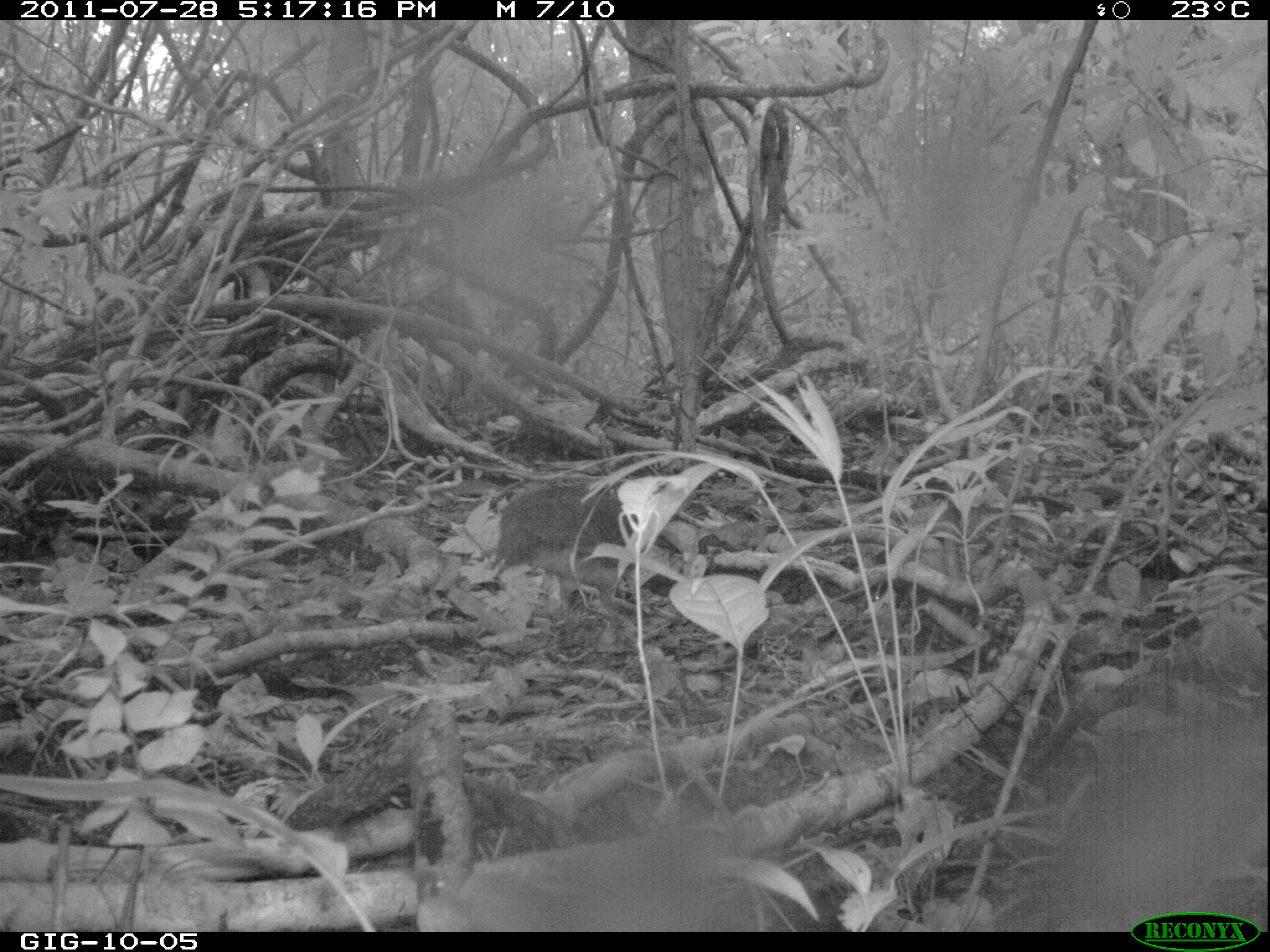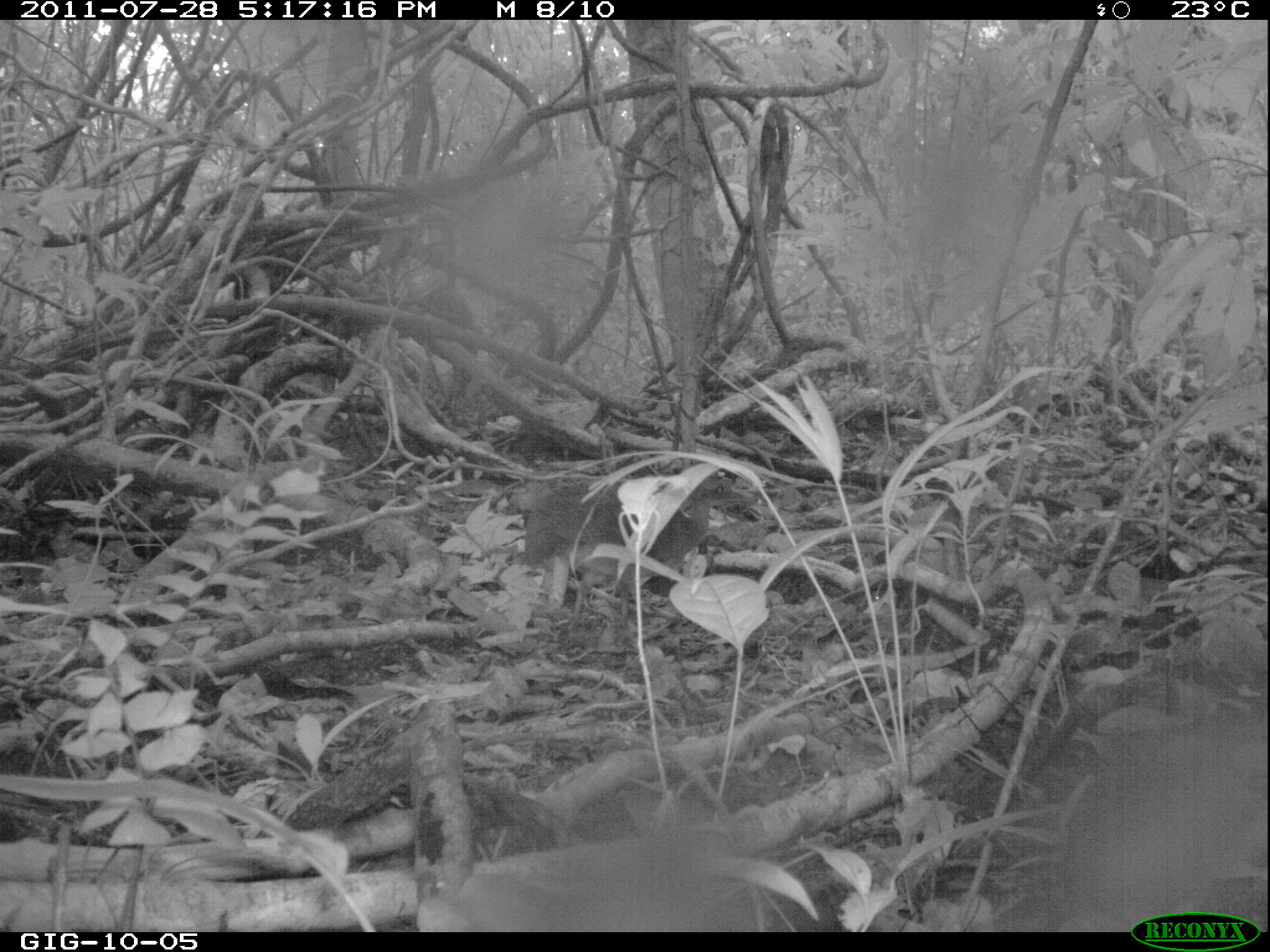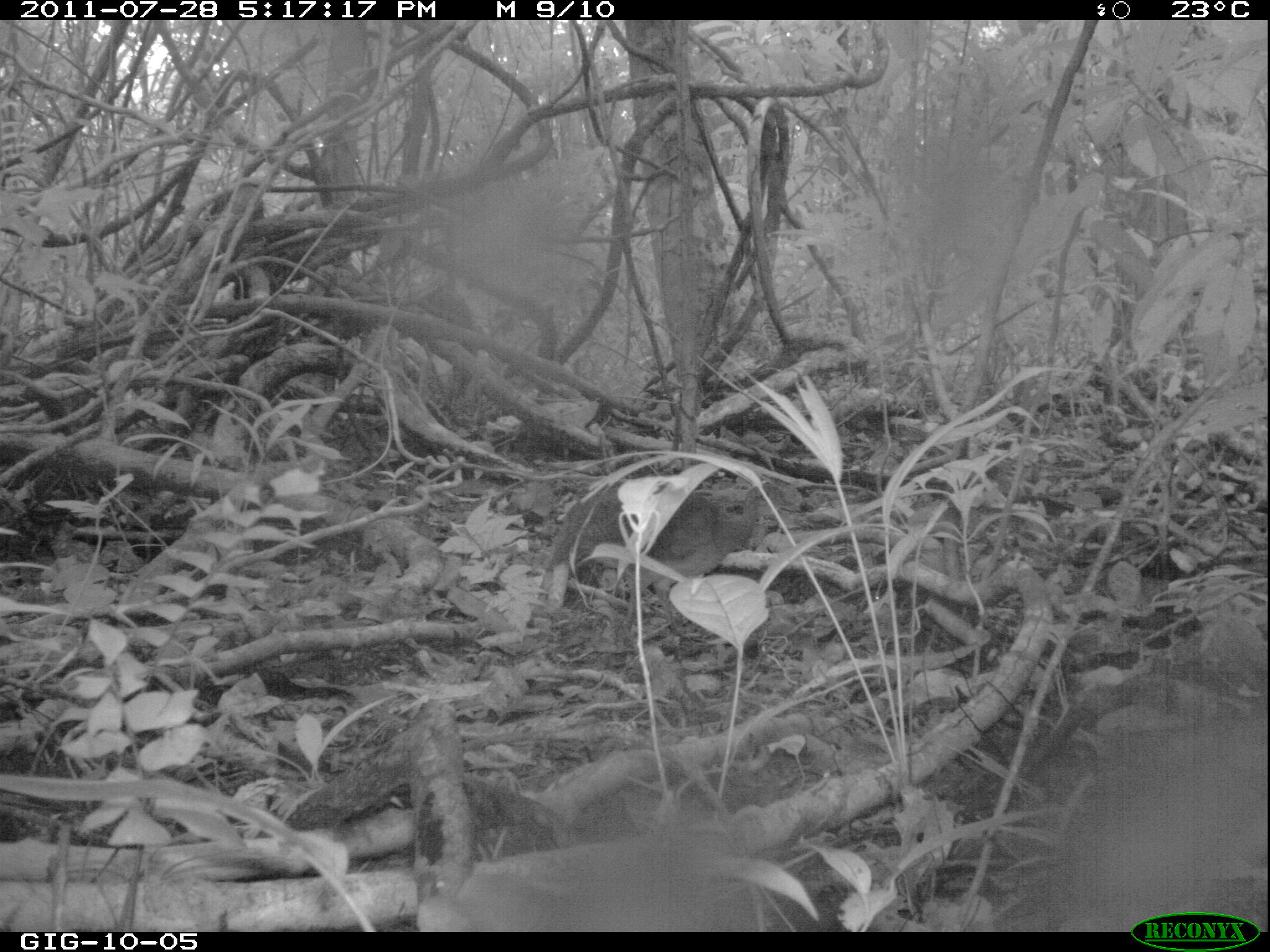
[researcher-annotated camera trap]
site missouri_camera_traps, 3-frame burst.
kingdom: Animalia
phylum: Chordata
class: Aves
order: Tinamiformes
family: Tinamidae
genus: Tinamus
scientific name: Tinamus major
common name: great tinamou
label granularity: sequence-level